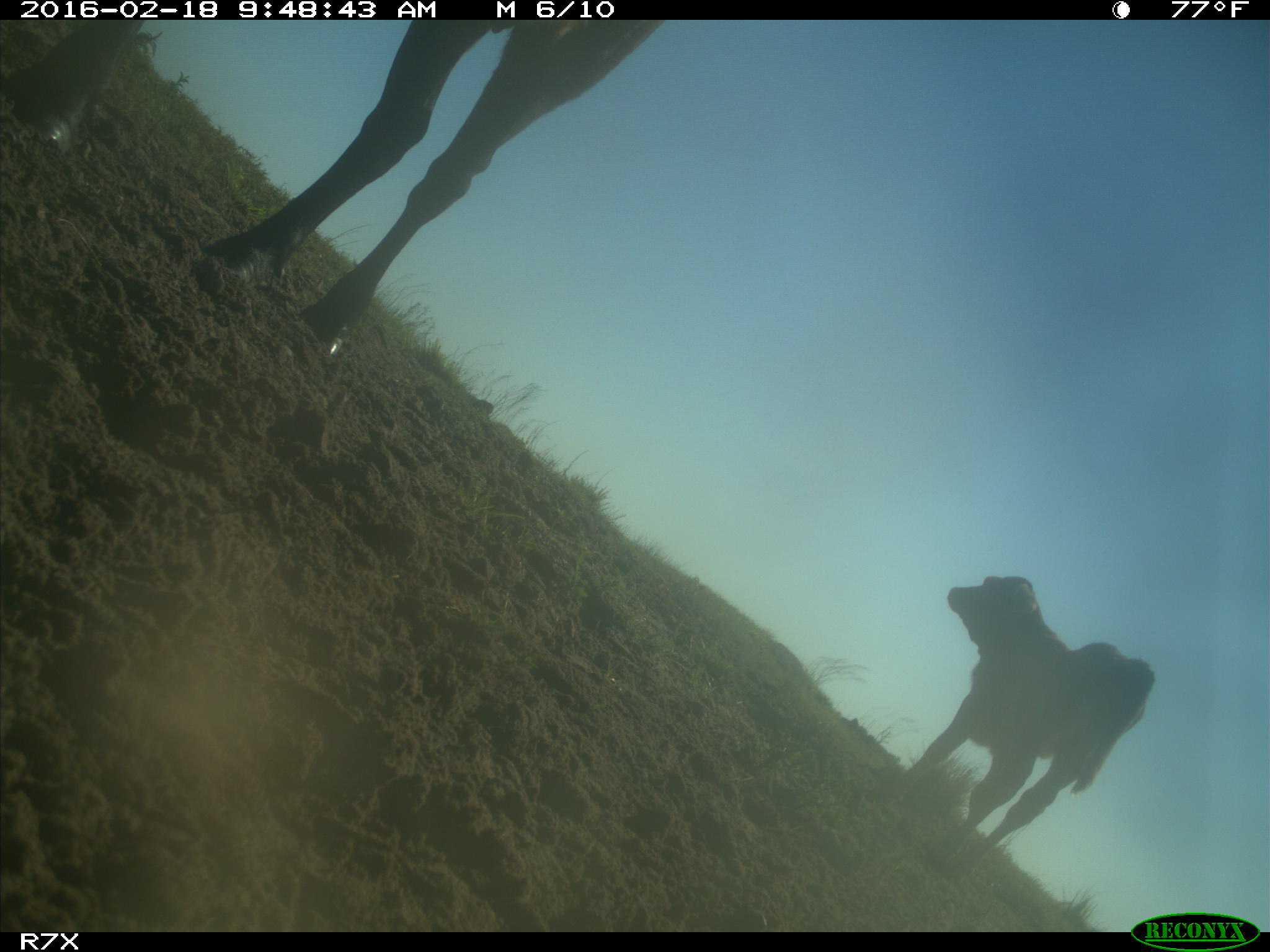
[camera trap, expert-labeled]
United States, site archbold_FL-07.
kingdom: Animalia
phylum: Chordata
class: Mammalia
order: Artiodactyla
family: Bovidae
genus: Bos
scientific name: Bos taurus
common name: domestic cow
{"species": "Bos taurus (domestic cow)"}